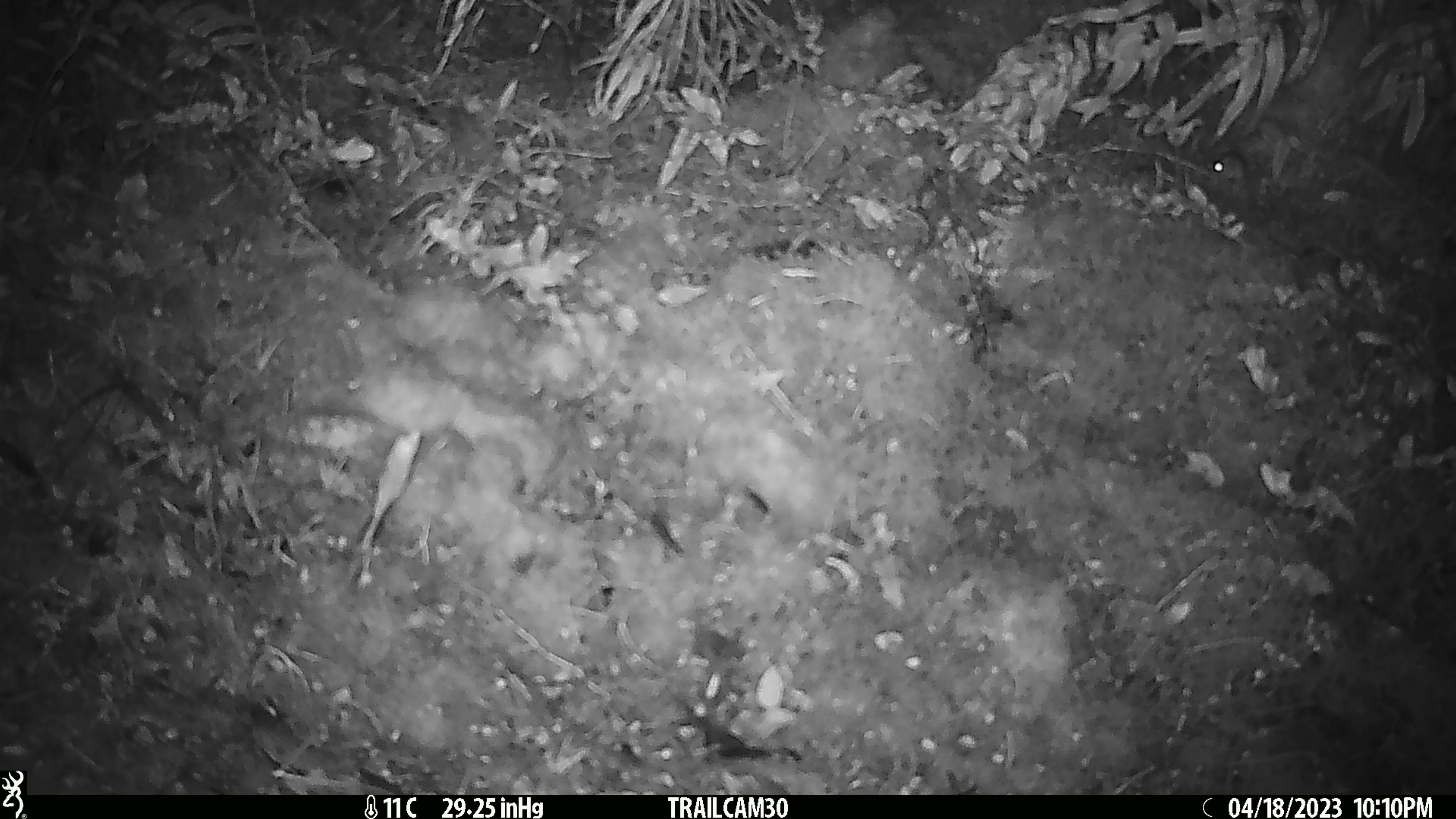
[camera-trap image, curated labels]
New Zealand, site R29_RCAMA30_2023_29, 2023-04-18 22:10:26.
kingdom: Animalia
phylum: Chordata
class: Mammalia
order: Rodentia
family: Muridae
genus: Mus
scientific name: Mus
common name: mouse